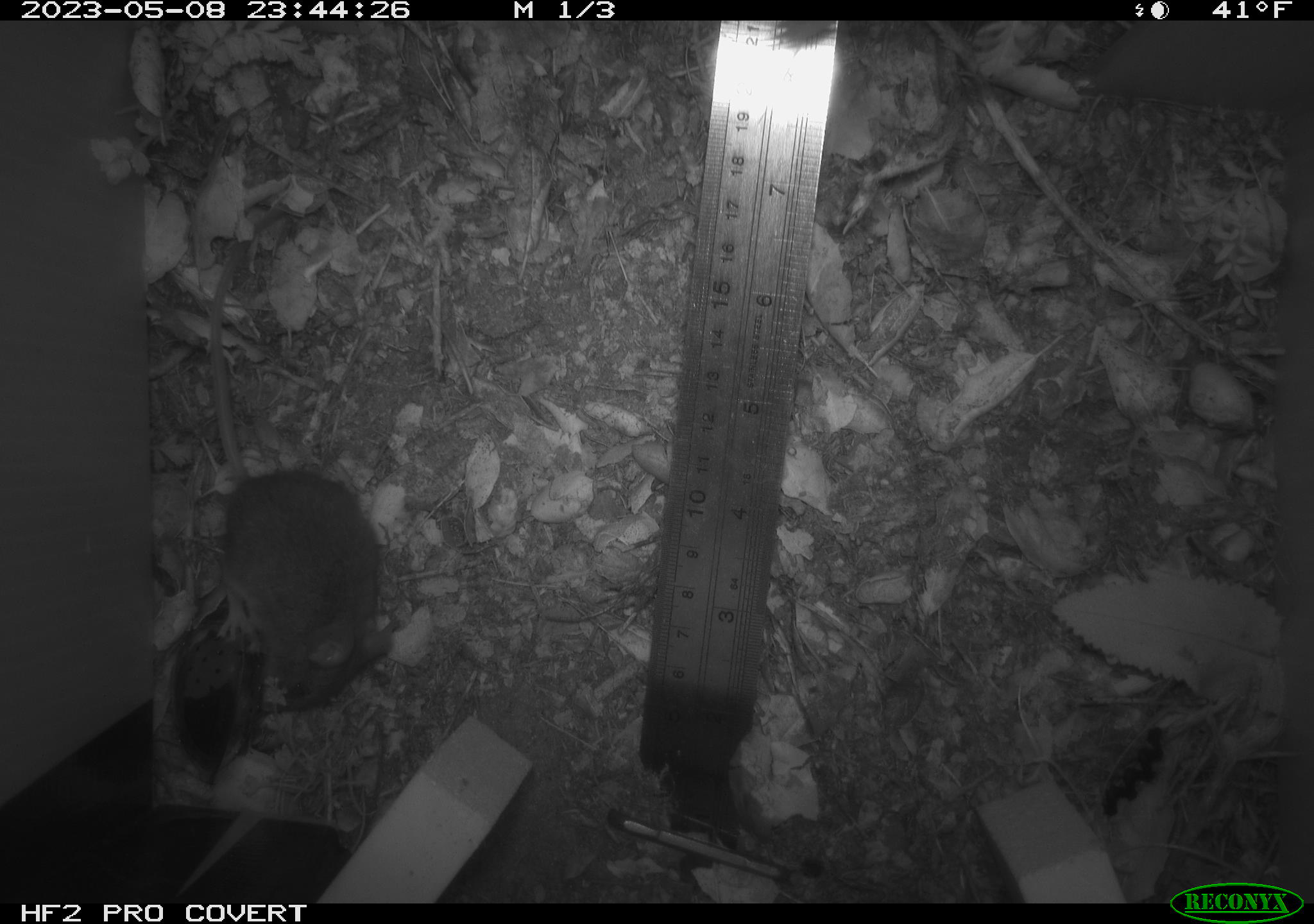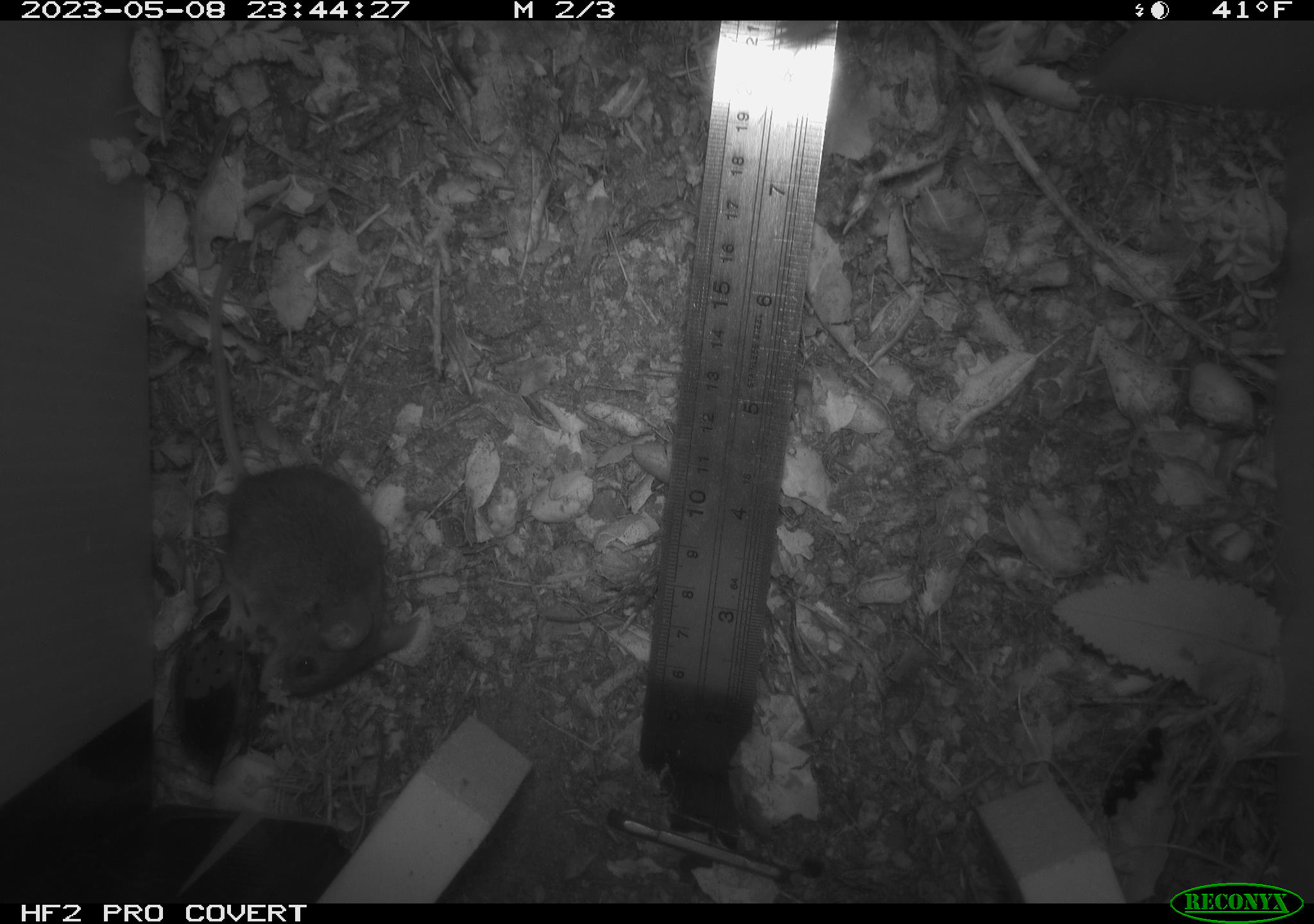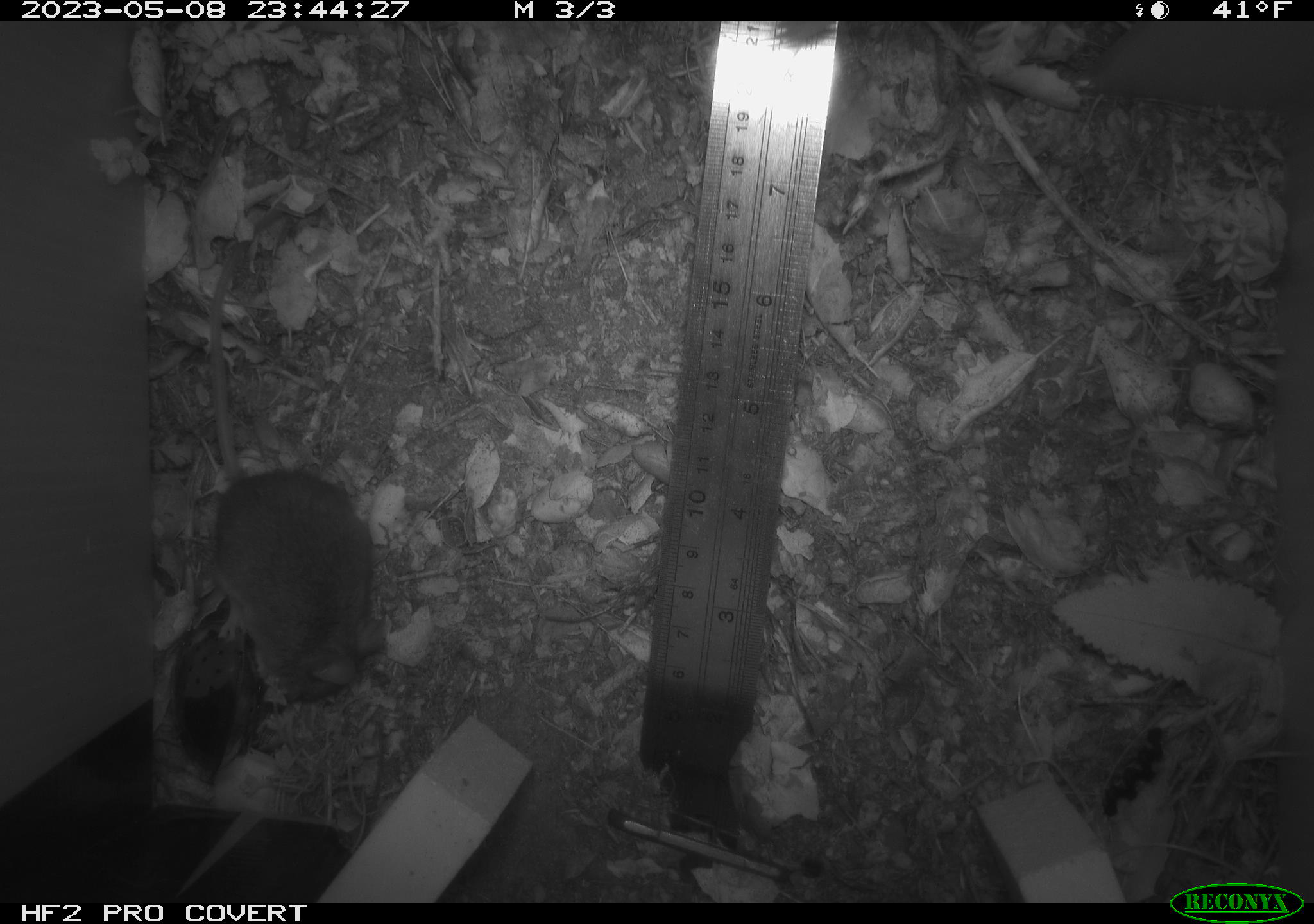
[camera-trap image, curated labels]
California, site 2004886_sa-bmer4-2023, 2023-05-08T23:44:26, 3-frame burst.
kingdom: Animalia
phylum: Chordata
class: Mammalia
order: Rodentia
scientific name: Rodentia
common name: mouse species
Mouse species (Rodentia).